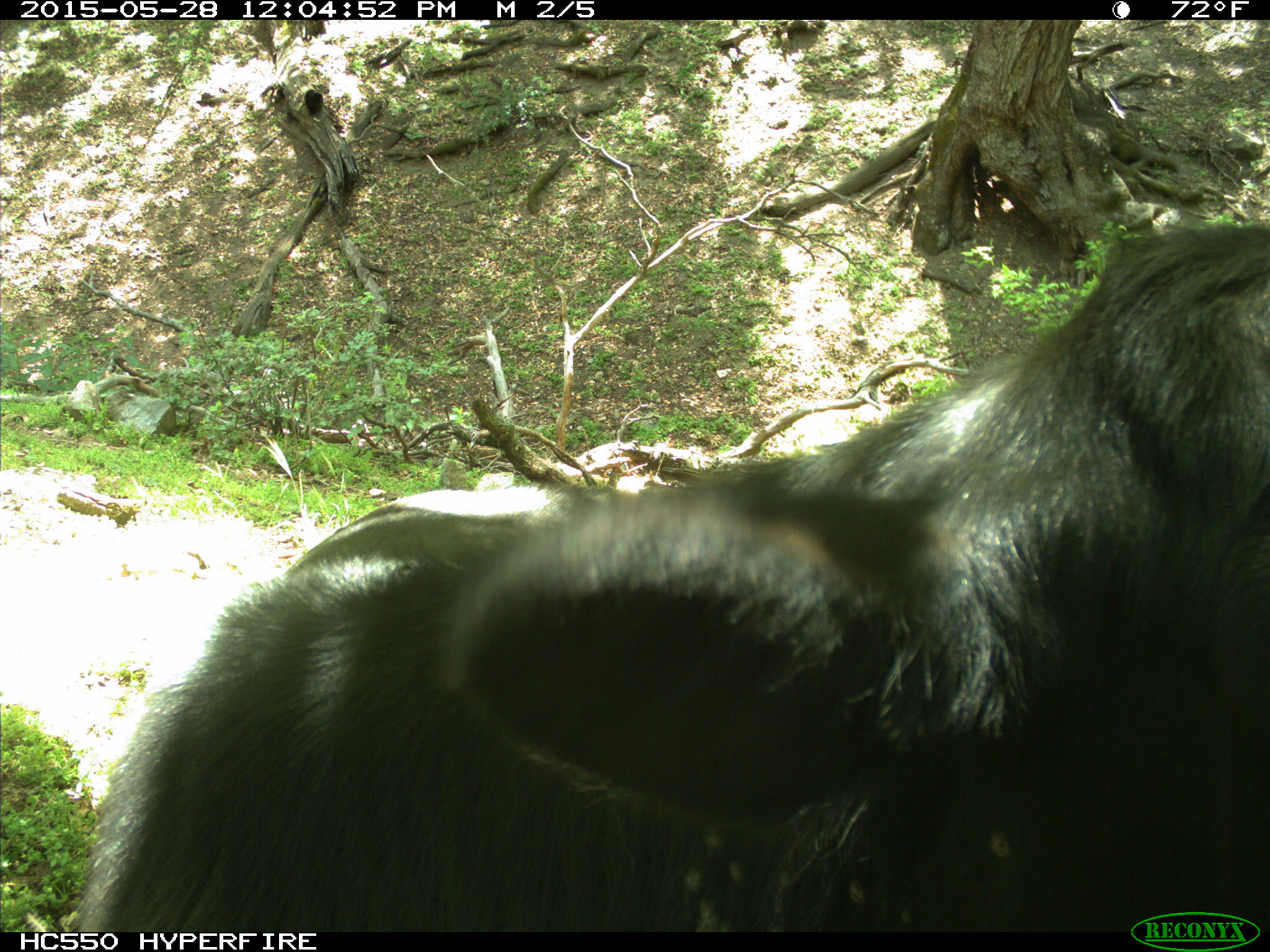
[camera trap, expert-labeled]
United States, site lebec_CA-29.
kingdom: Animalia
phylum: Chordata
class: Mammalia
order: Artiodactyla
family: Bovidae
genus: Bos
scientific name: Bos taurus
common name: domestic cow